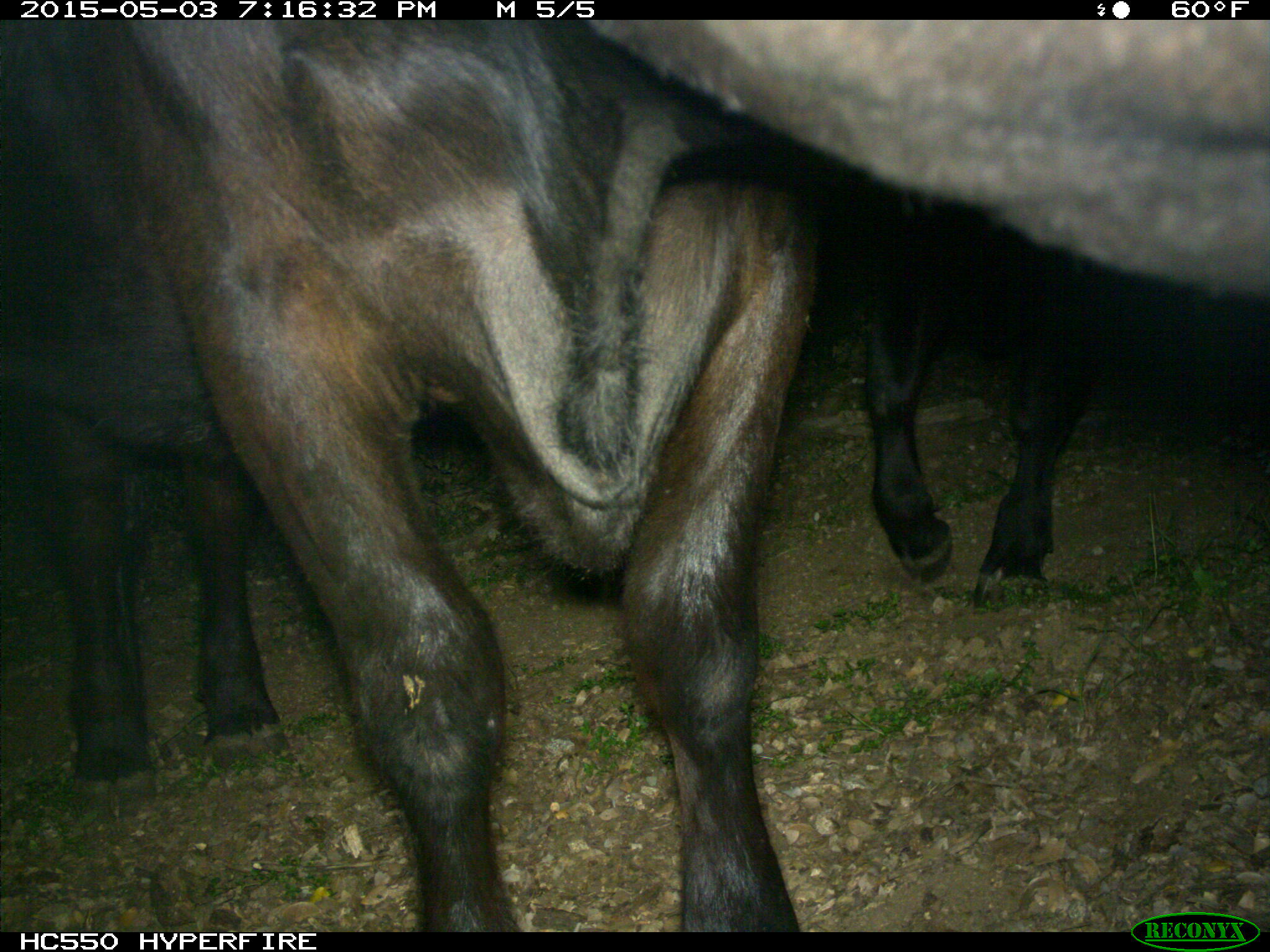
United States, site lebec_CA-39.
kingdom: Animalia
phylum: Chordata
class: Mammalia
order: Artiodactyla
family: Bovidae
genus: Bos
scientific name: Bos taurus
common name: domestic cow